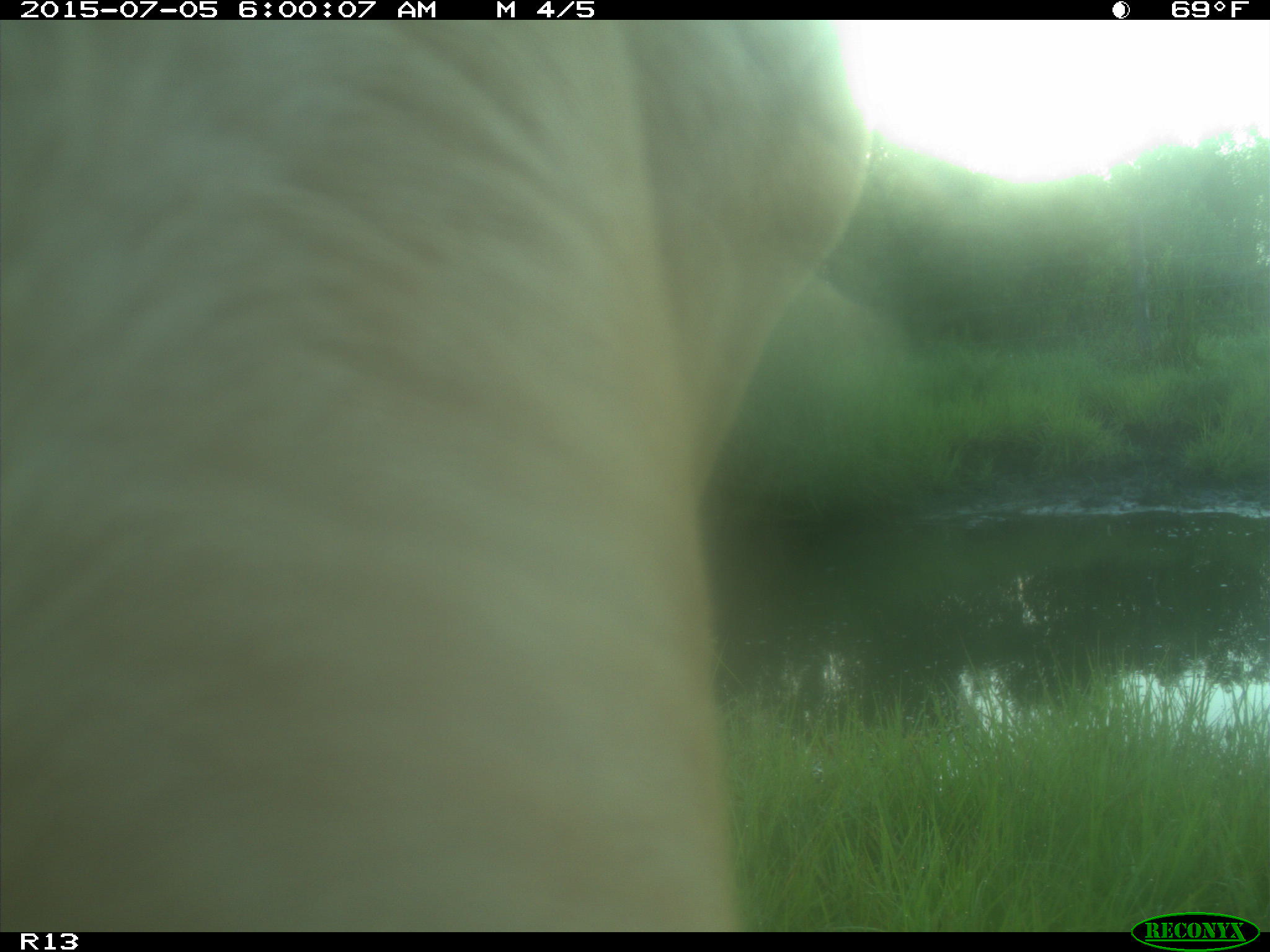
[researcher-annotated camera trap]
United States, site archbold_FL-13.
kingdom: Animalia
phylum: Chordata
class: Mammalia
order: Artiodactyla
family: Bovidae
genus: Bos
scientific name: Bos taurus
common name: domestic cow